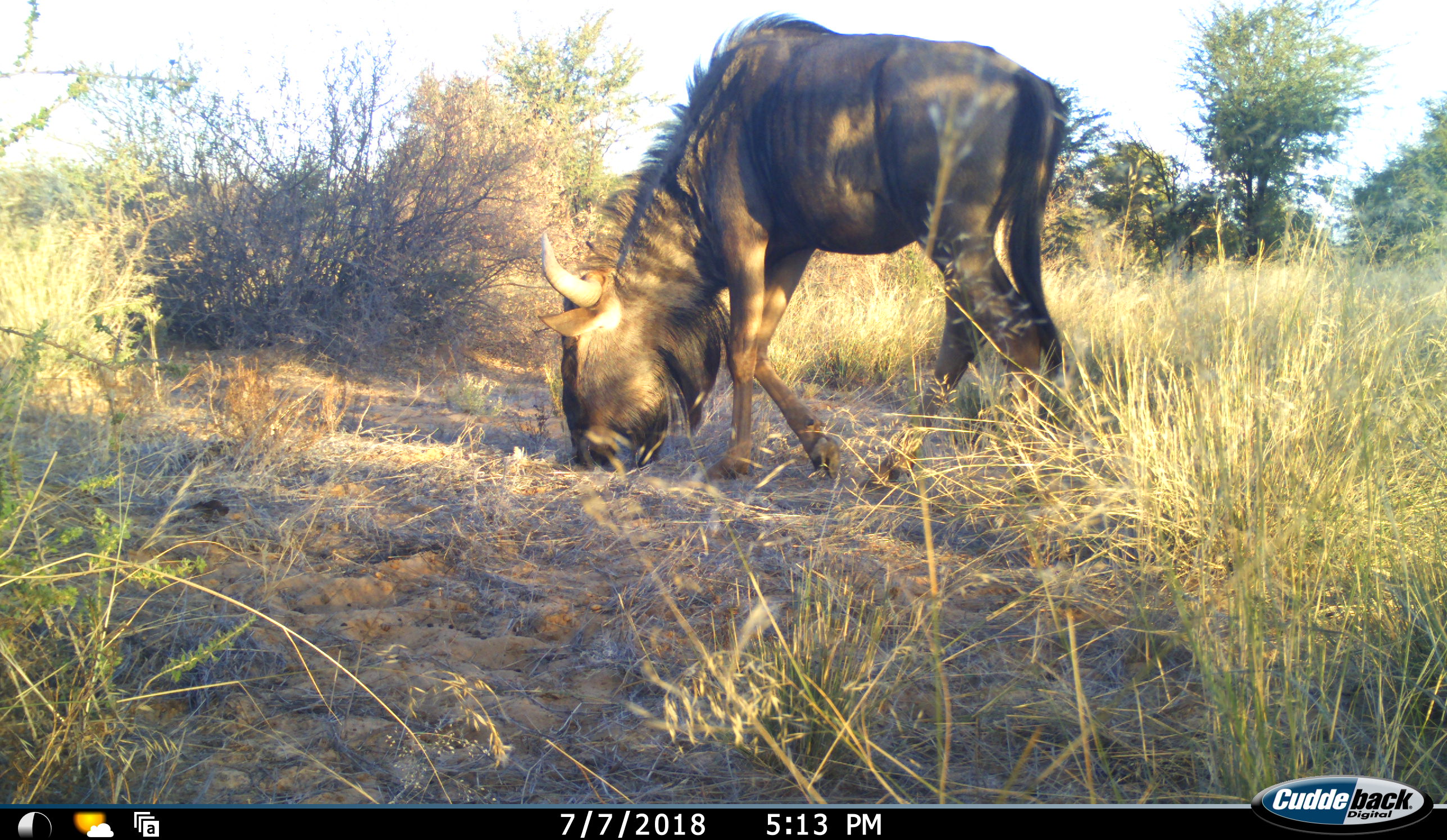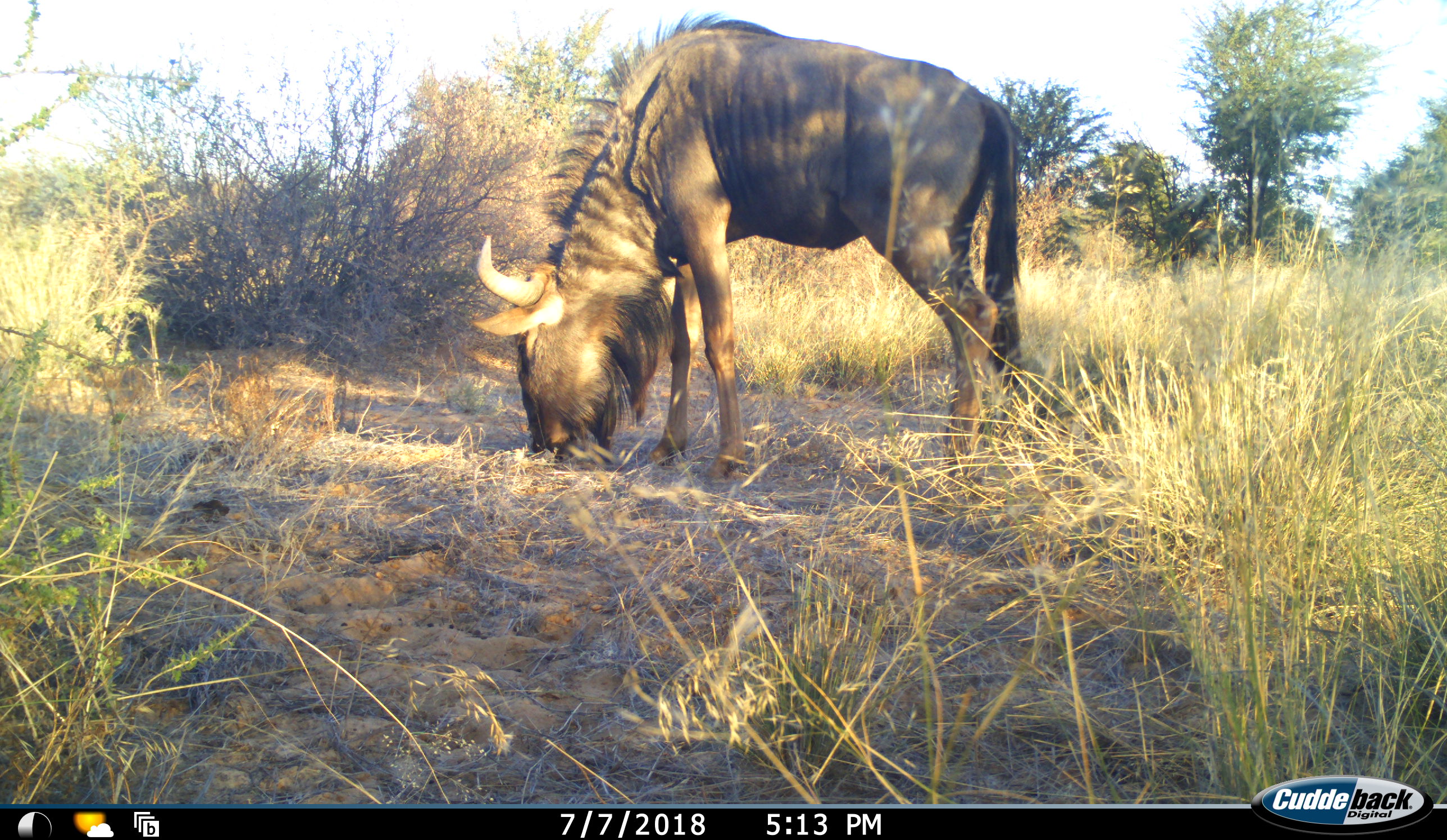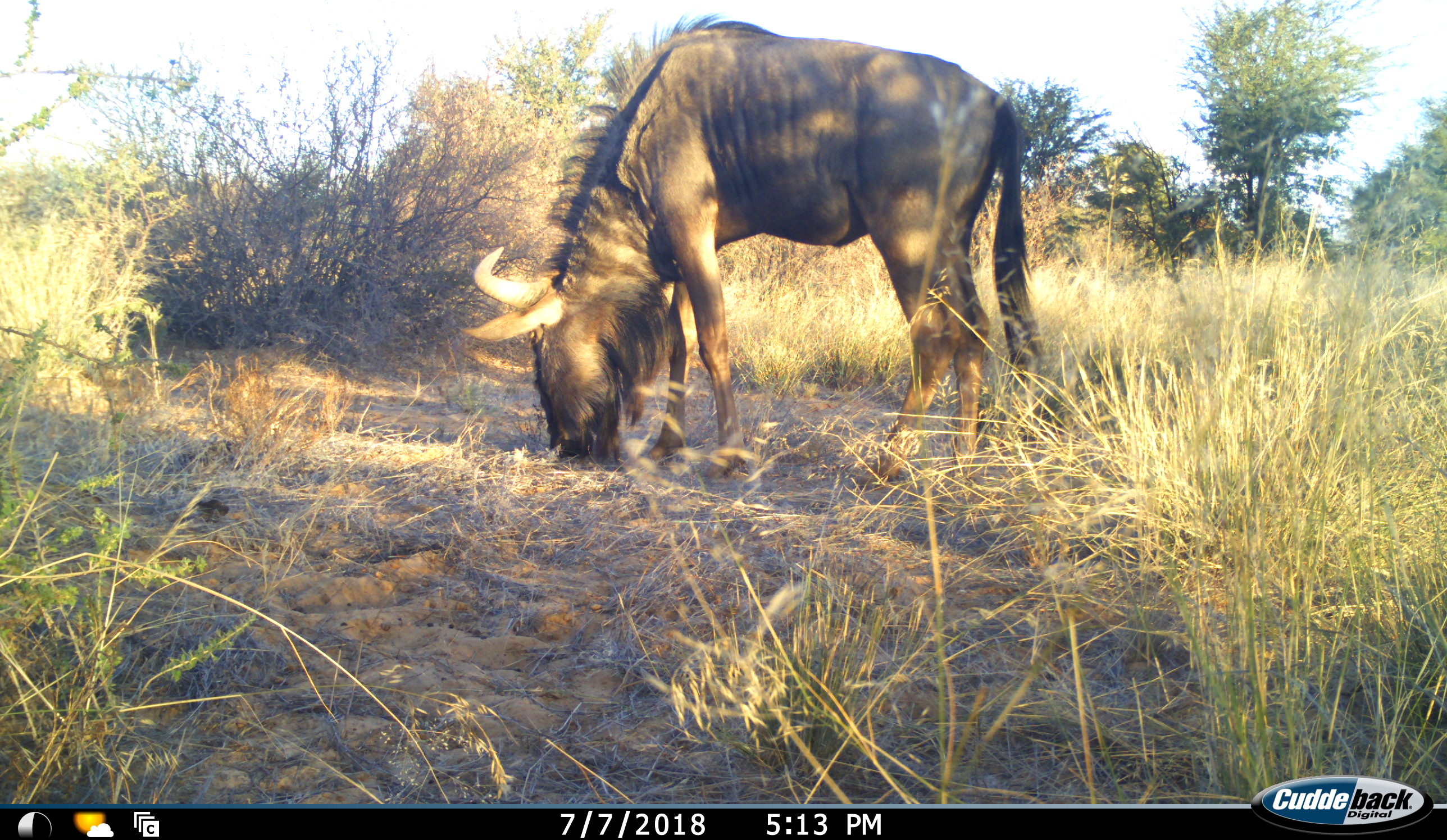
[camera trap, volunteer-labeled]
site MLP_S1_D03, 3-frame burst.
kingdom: Animalia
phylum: Chordata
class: Mammalia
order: Artiodactyla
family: Bovidae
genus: Connochaetes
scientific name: Connochaetes taurinus taurinus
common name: blue wildebeest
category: wildebeestblue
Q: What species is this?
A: Wildebeestblue (blue wildebeest) (Connochaetes taurinus taurinus).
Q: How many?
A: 1.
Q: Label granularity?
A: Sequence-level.